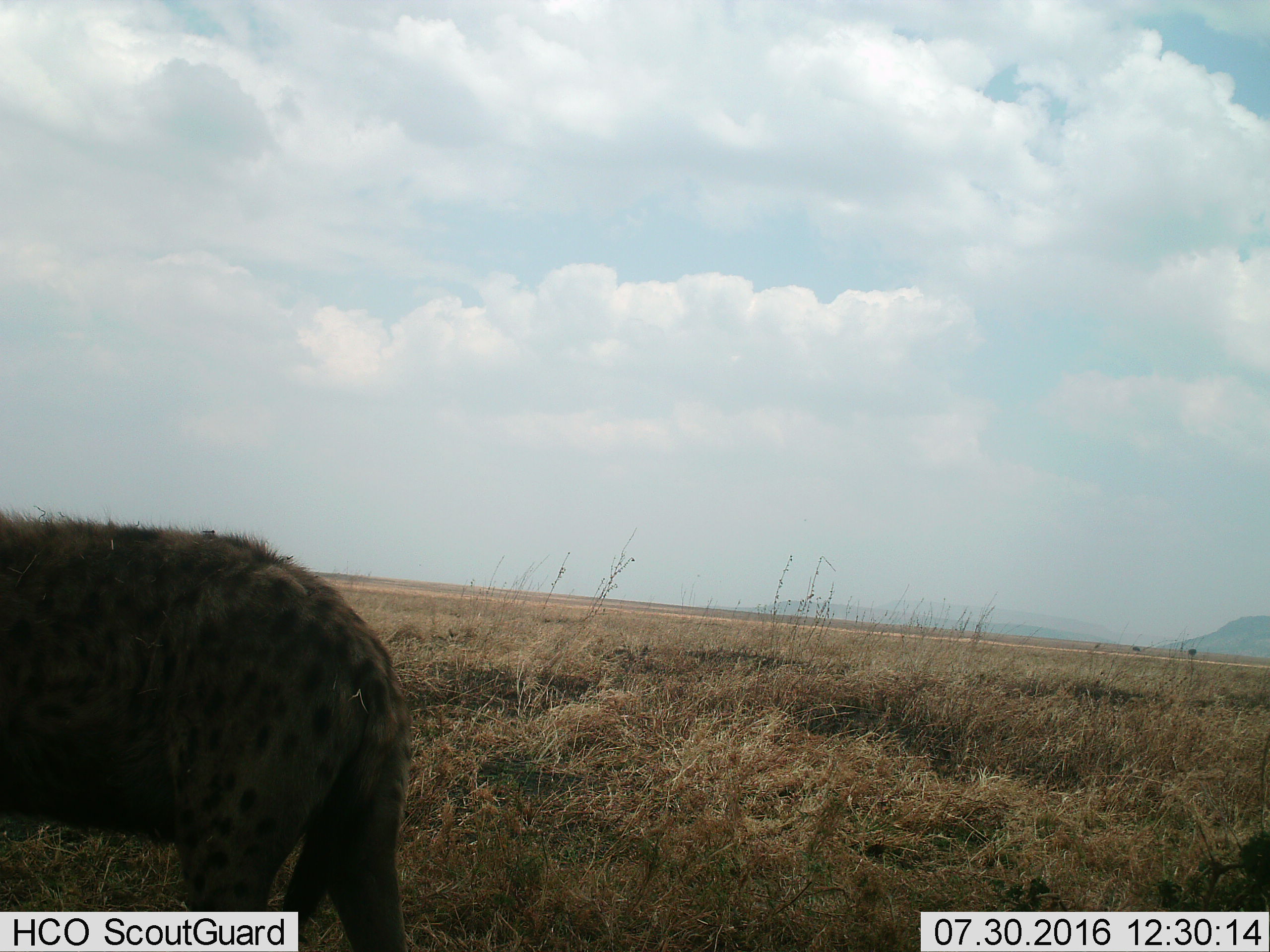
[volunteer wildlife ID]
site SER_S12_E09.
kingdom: Animalia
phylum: Chordata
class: Mammalia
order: Carnivora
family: Hyaenidae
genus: Crocuta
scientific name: Crocuta crocuta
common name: spotted hyena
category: hyenaspotted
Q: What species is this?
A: Hyenaspotted (spotted hyena) (Crocuta crocuta).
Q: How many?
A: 1.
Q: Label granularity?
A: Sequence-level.